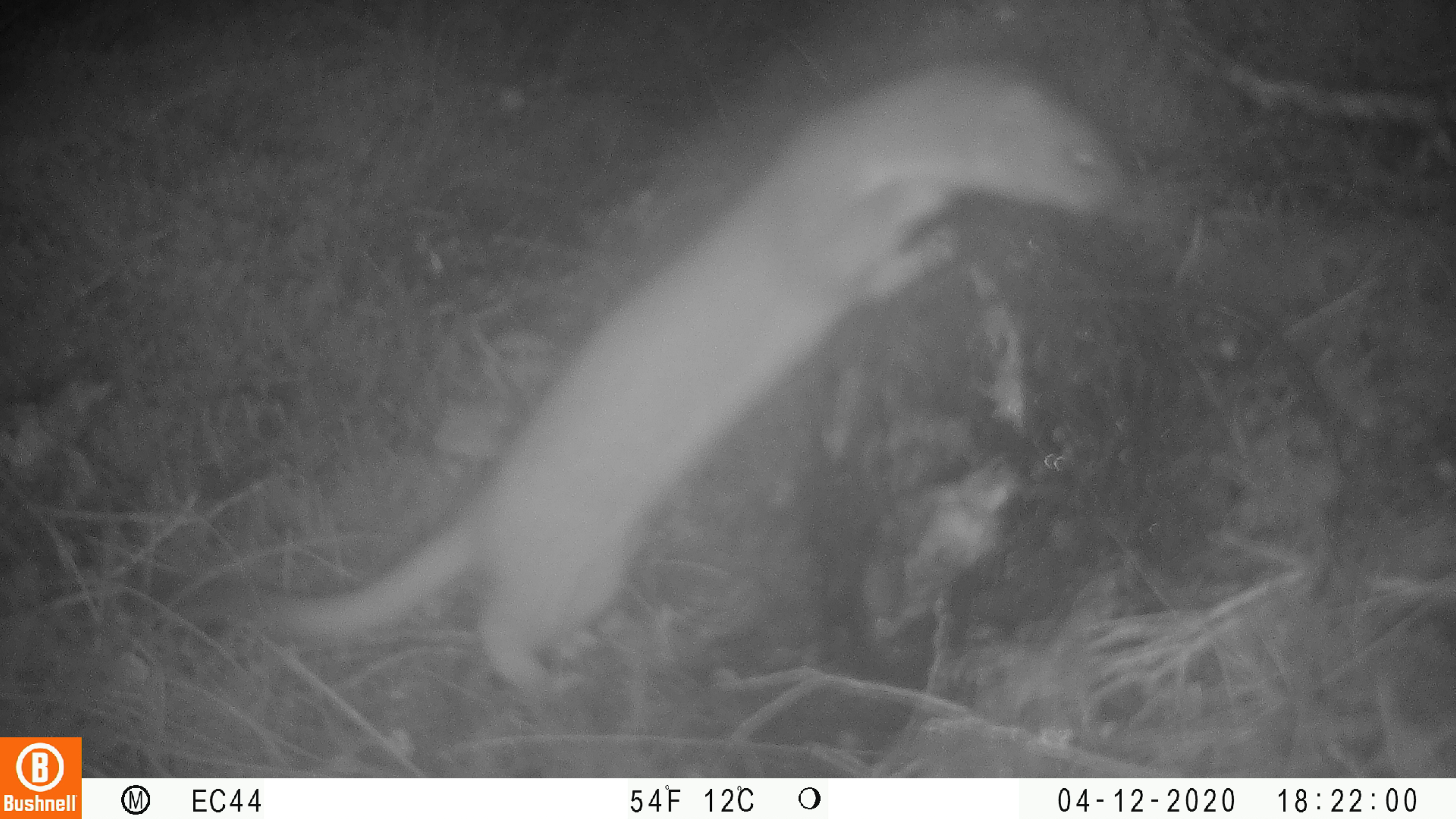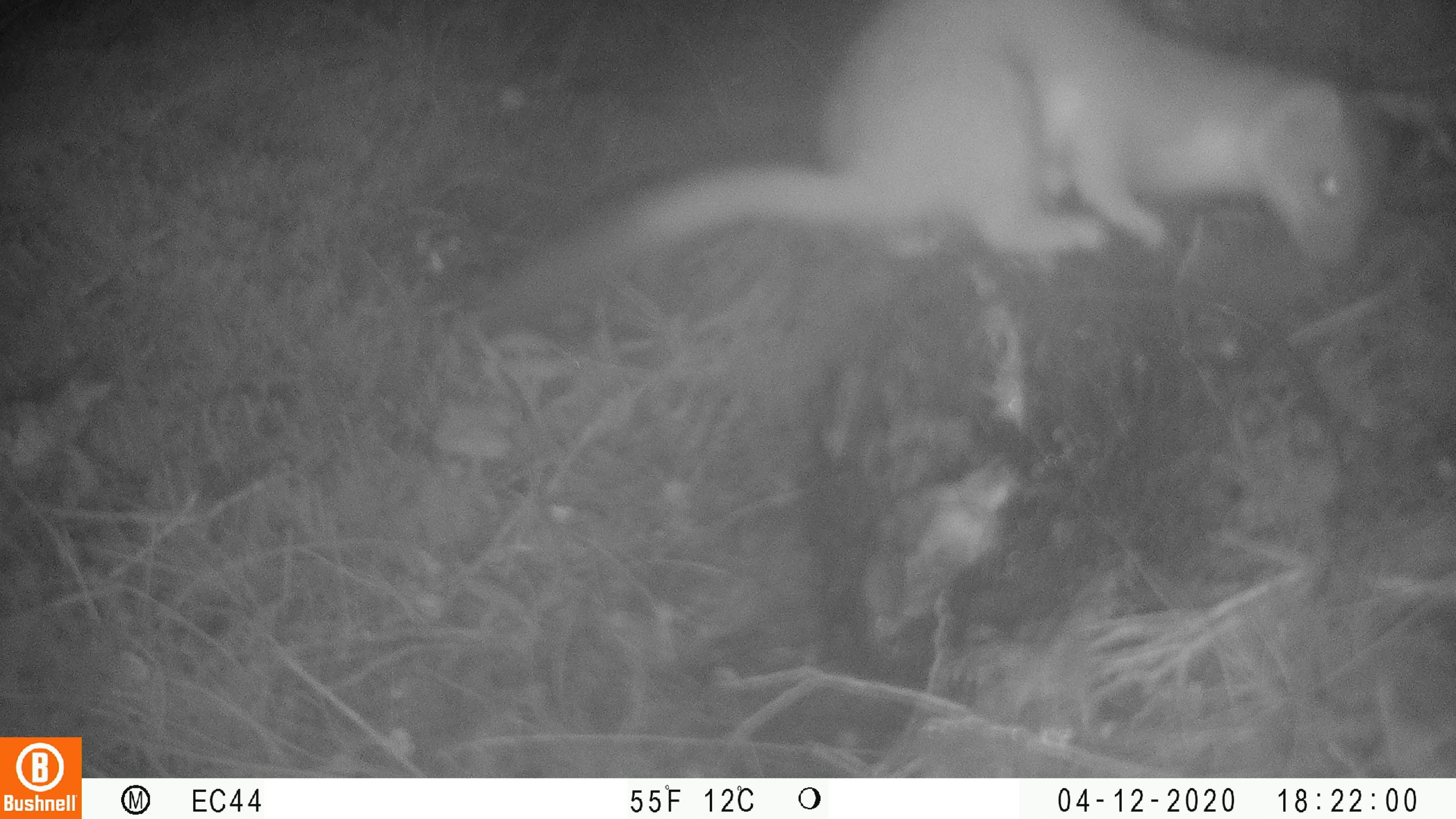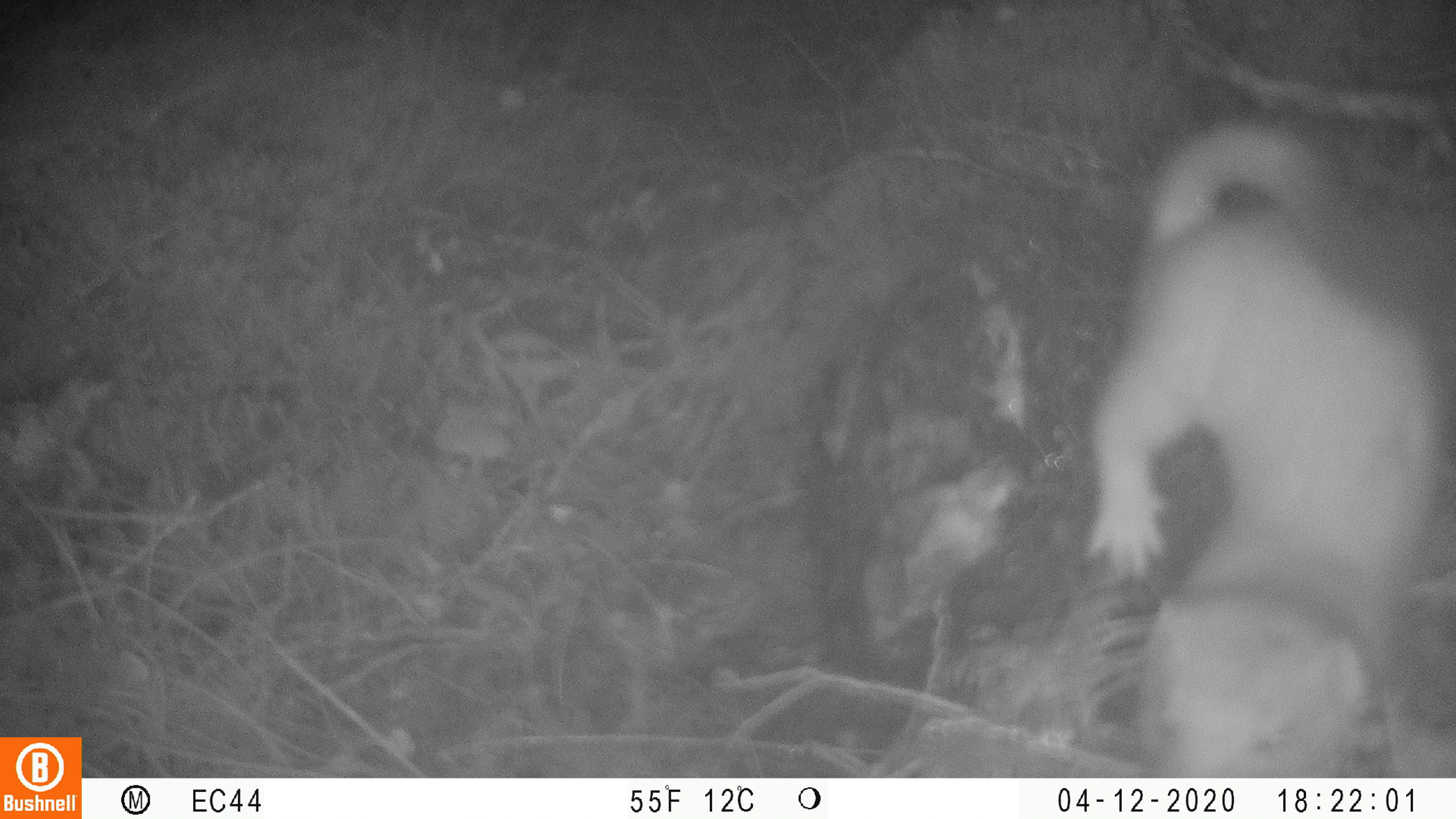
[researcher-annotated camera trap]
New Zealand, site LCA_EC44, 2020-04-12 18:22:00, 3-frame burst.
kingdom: Animalia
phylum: Chordata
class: Mammalia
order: Carnivora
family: Mustelidae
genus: Mustela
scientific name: Mustela erminea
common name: stoat